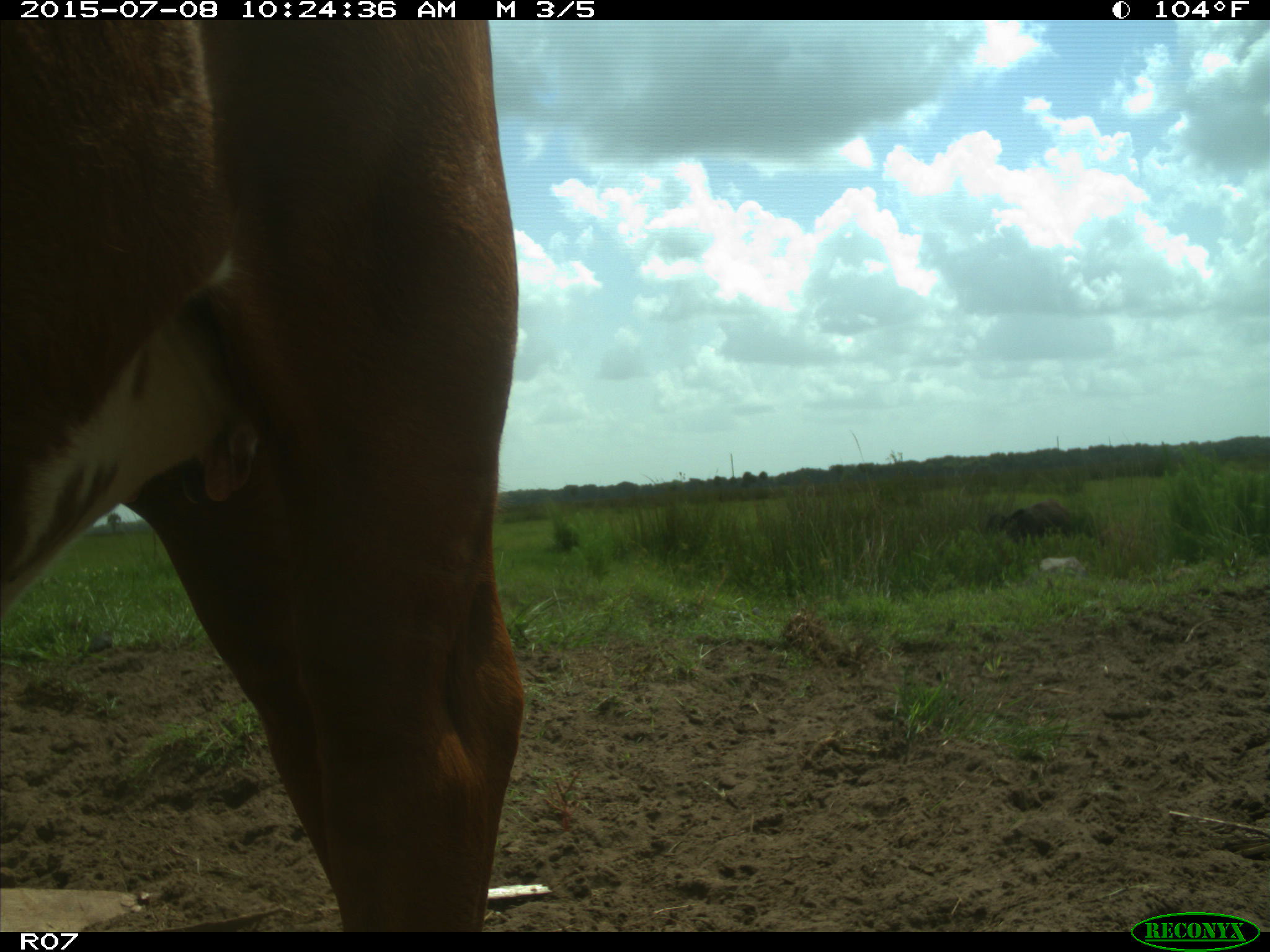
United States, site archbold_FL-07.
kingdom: Animalia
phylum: Chordata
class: Mammalia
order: Artiodactyla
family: Bovidae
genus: Bos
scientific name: Bos taurus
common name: domestic cow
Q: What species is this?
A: Bos taurus (domestic cow).